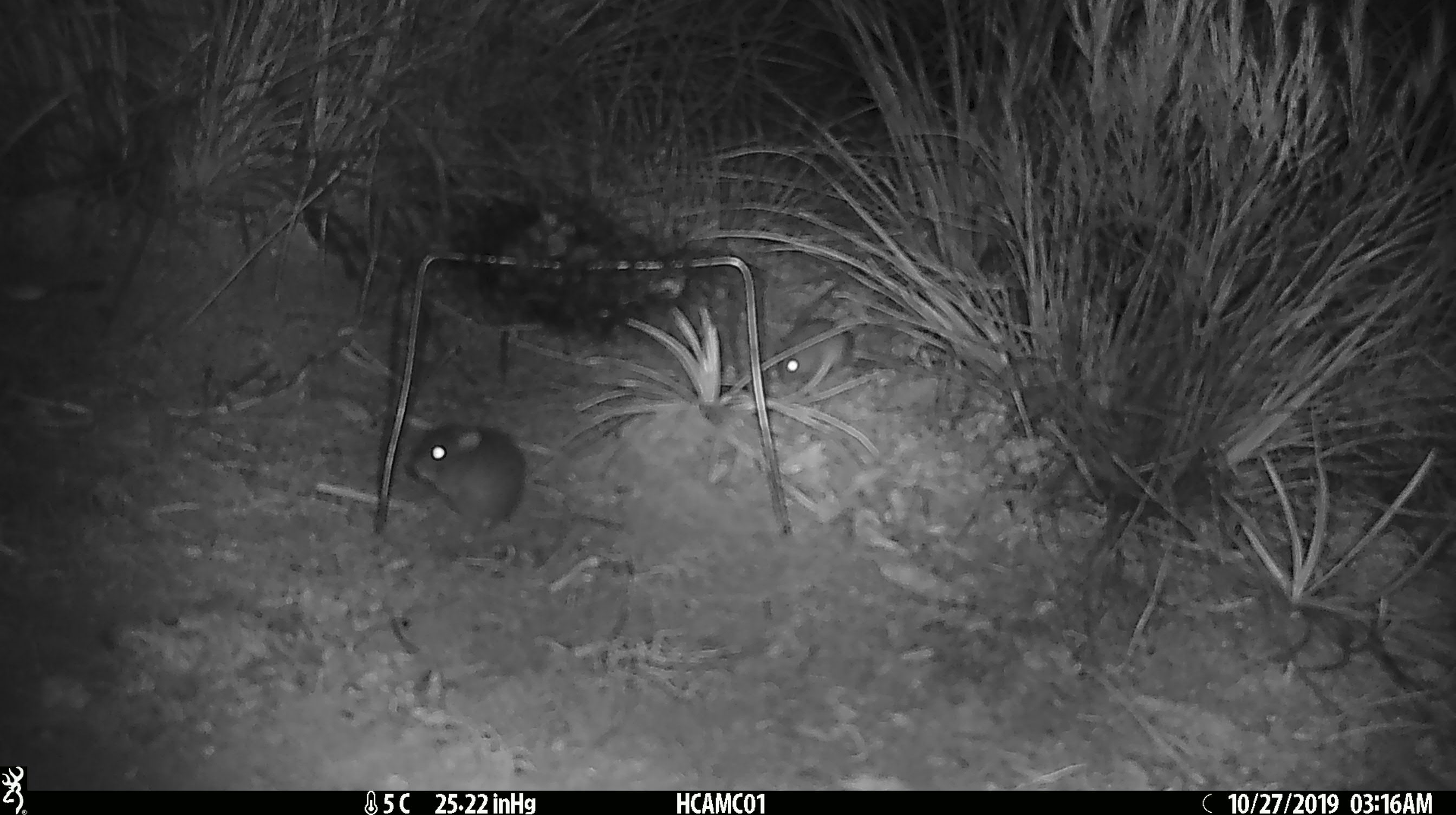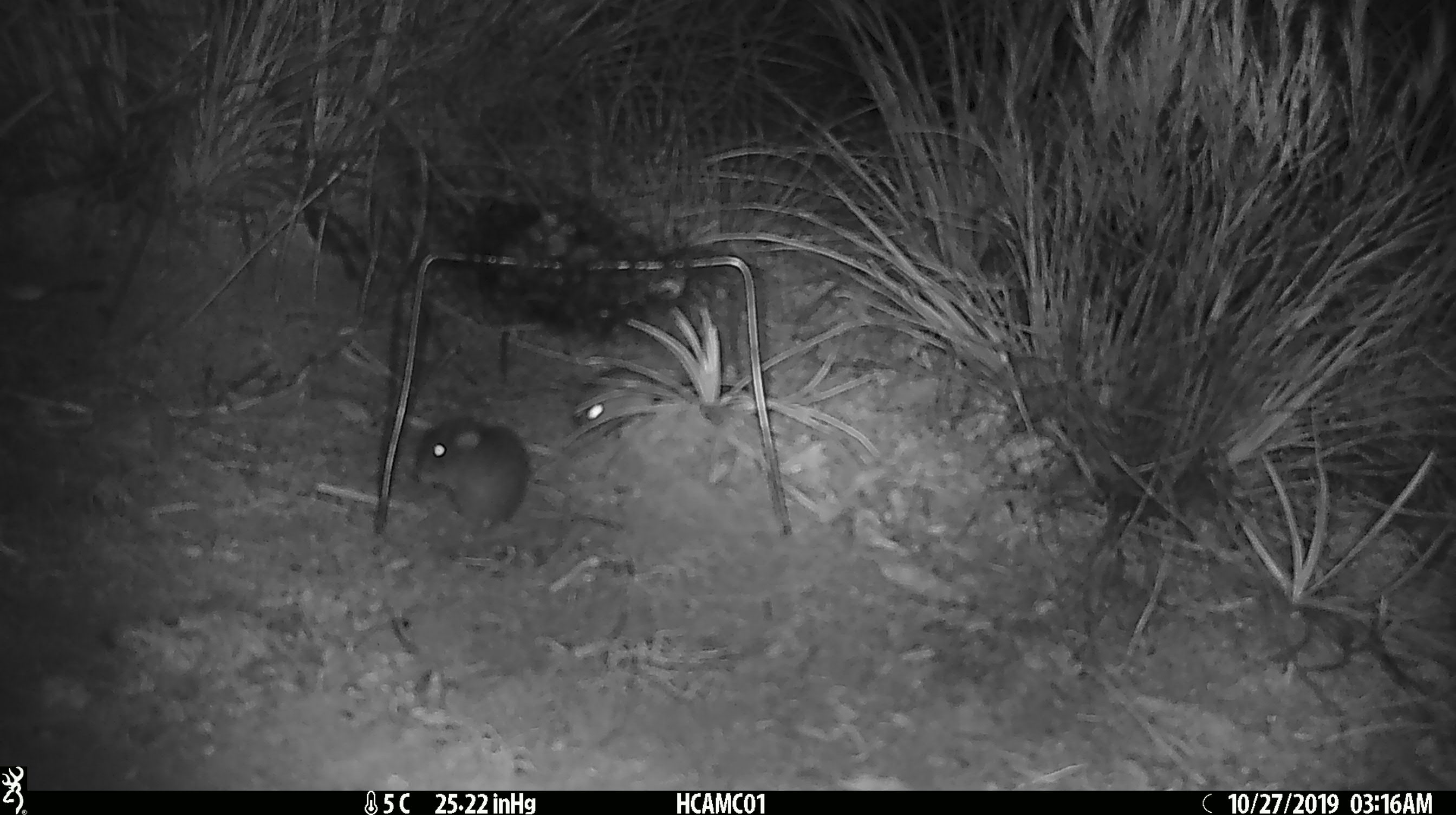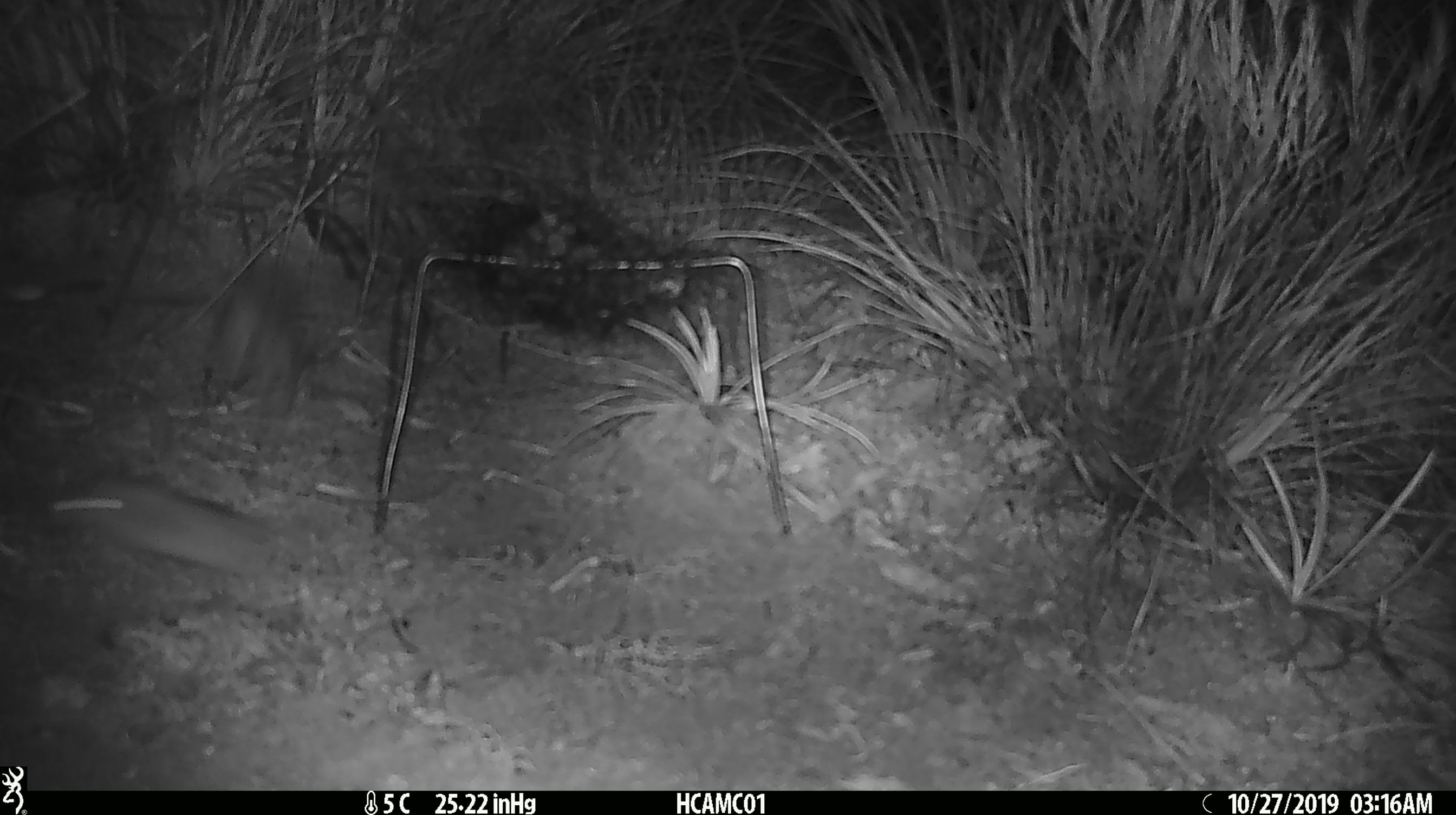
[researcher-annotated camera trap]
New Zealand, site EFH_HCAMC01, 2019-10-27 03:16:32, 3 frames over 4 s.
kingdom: Animalia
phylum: Chordata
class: Mammalia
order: Rodentia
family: Muridae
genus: Mus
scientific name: Mus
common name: mouse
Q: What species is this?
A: Mouse (Mus).